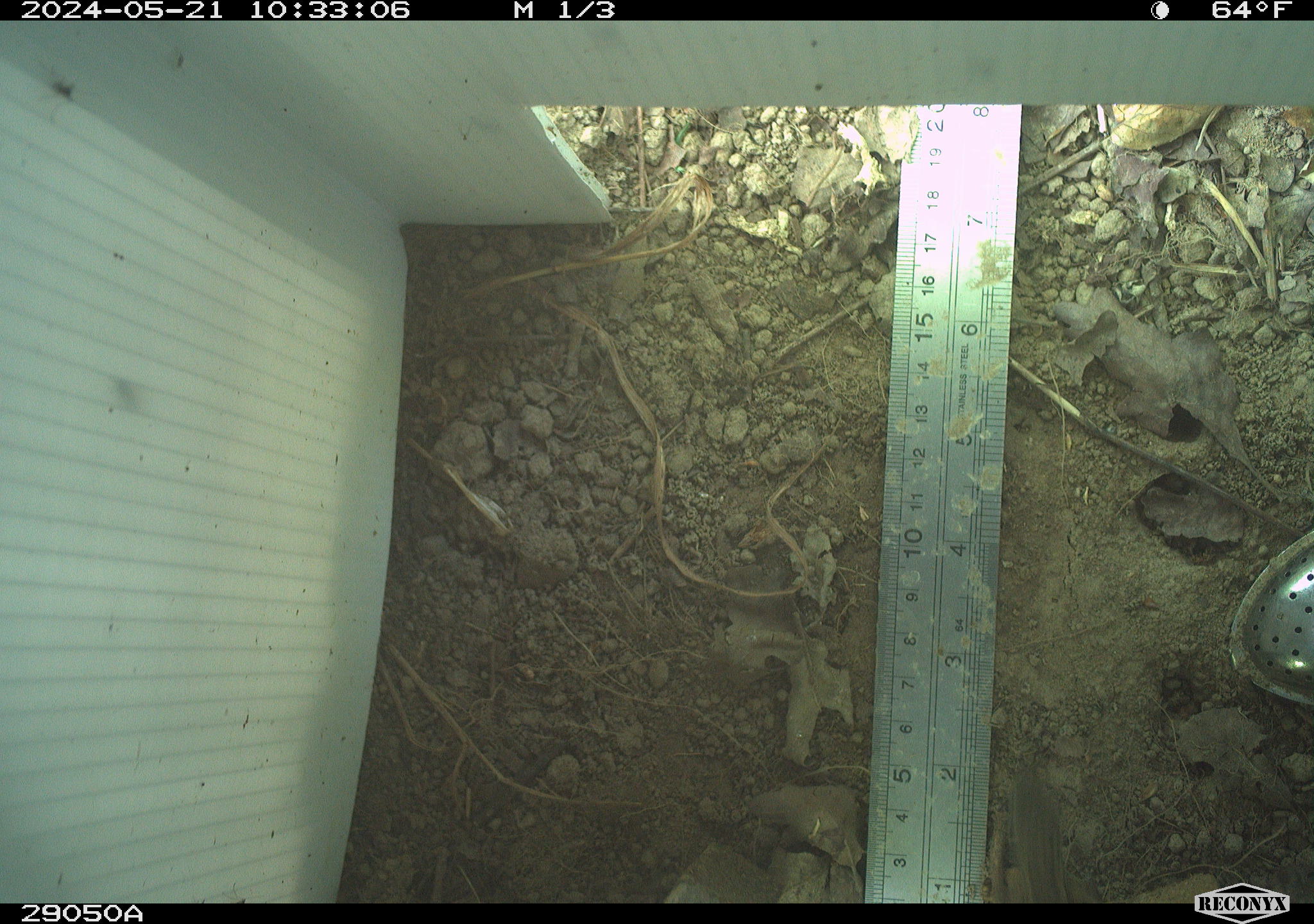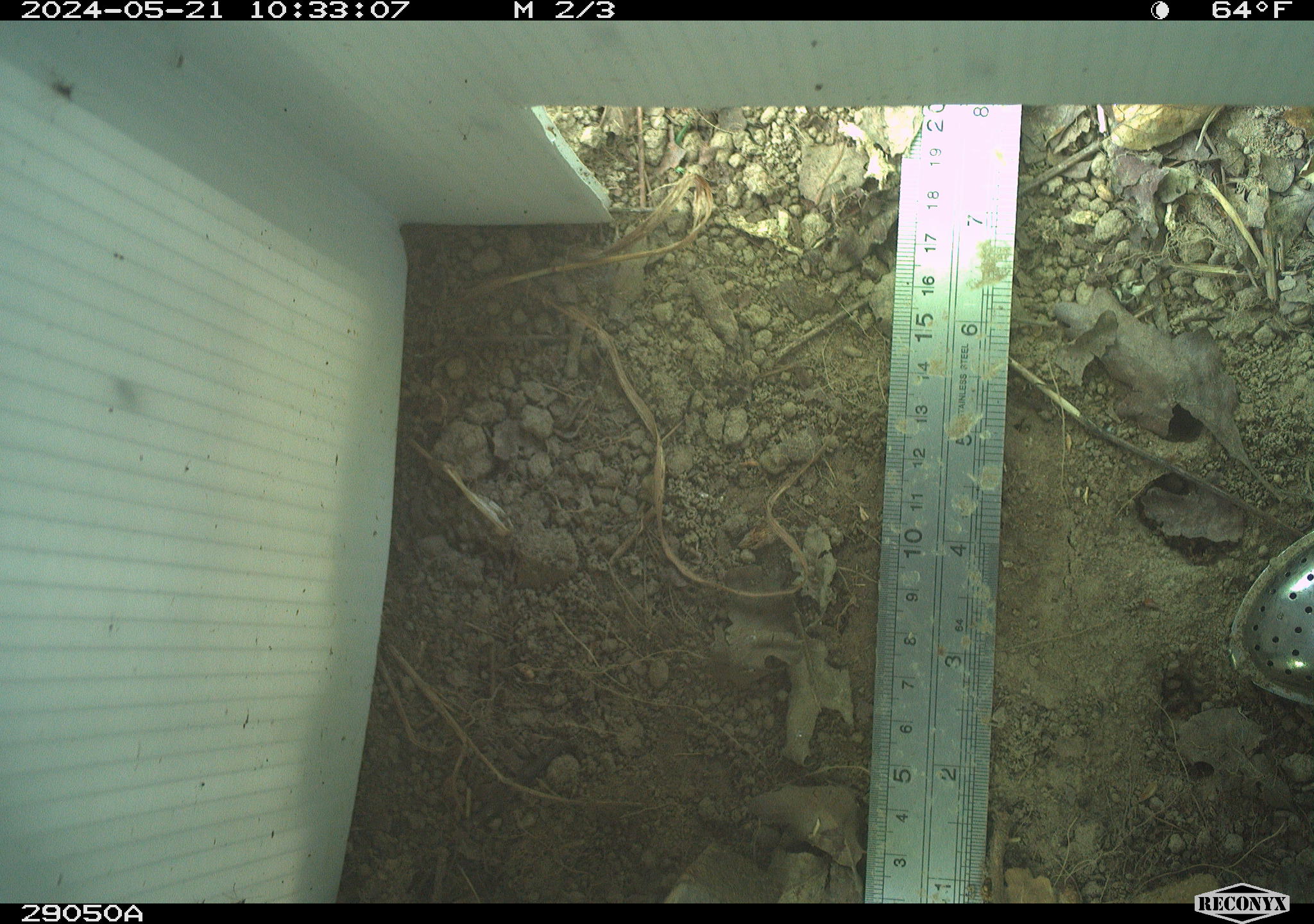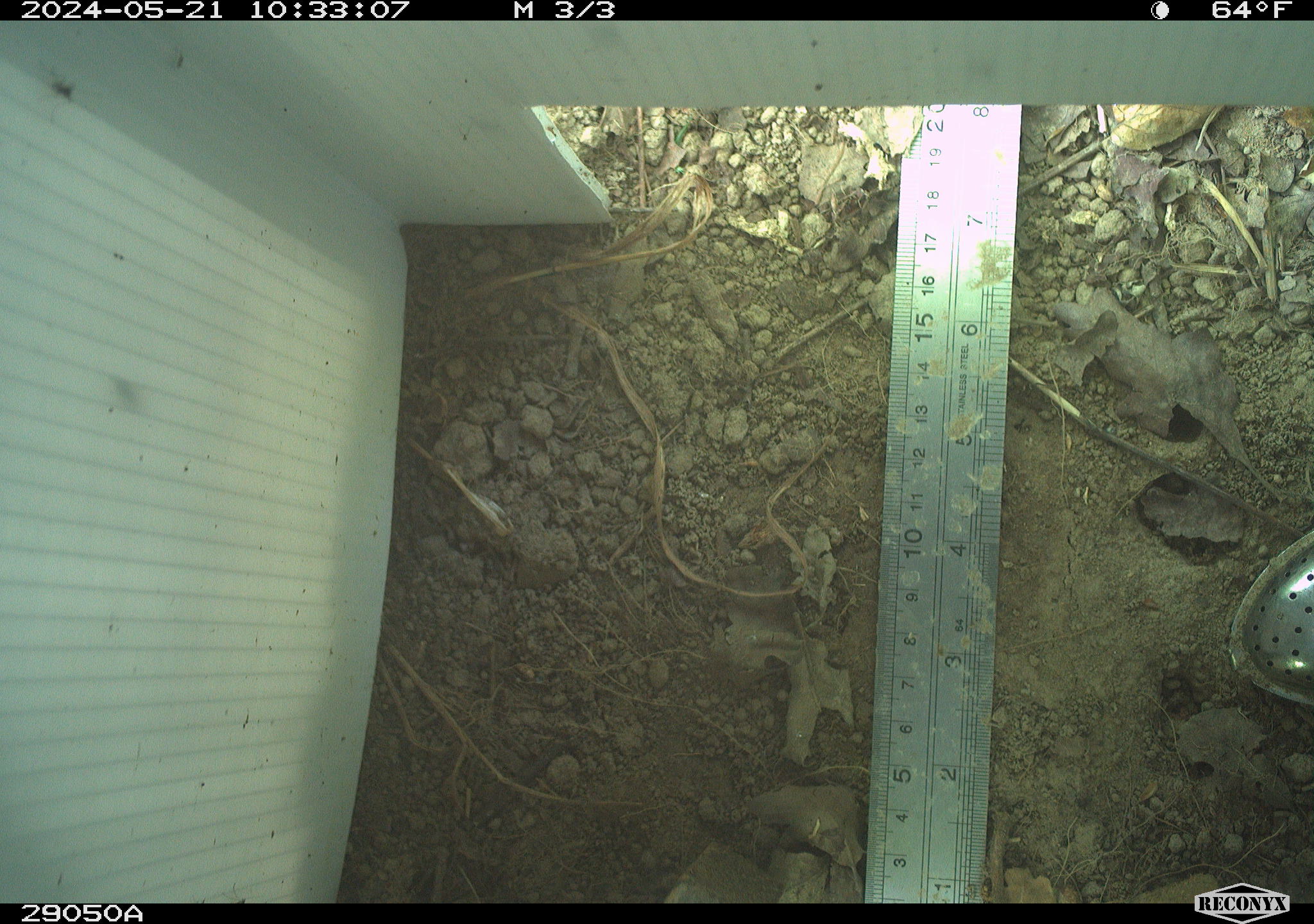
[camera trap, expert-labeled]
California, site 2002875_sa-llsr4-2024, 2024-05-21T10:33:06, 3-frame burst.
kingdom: Animalia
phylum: Chordata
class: Reptilia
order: Squamata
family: Phrynosomatidae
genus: Sceloporus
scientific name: Sceloporus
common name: spiny lizards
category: sceloporus species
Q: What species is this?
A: Sceloporus species (spiny lizards) (Sceloporus).